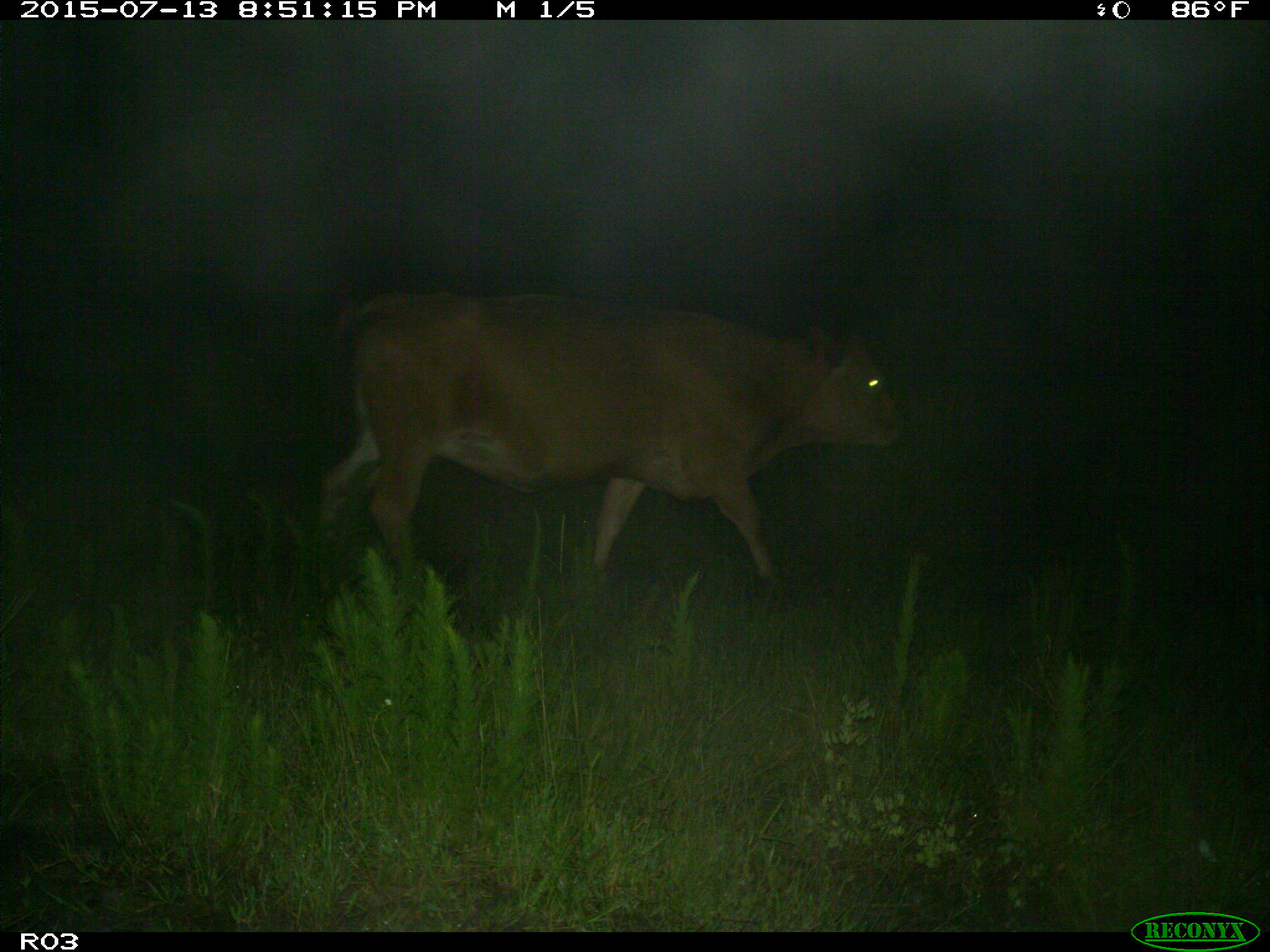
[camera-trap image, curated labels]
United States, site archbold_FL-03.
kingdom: Animalia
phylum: Chordata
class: Mammalia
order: Artiodactyla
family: Bovidae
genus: Bos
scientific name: Bos taurus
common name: domestic cow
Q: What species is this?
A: Bos taurus (domestic cow).